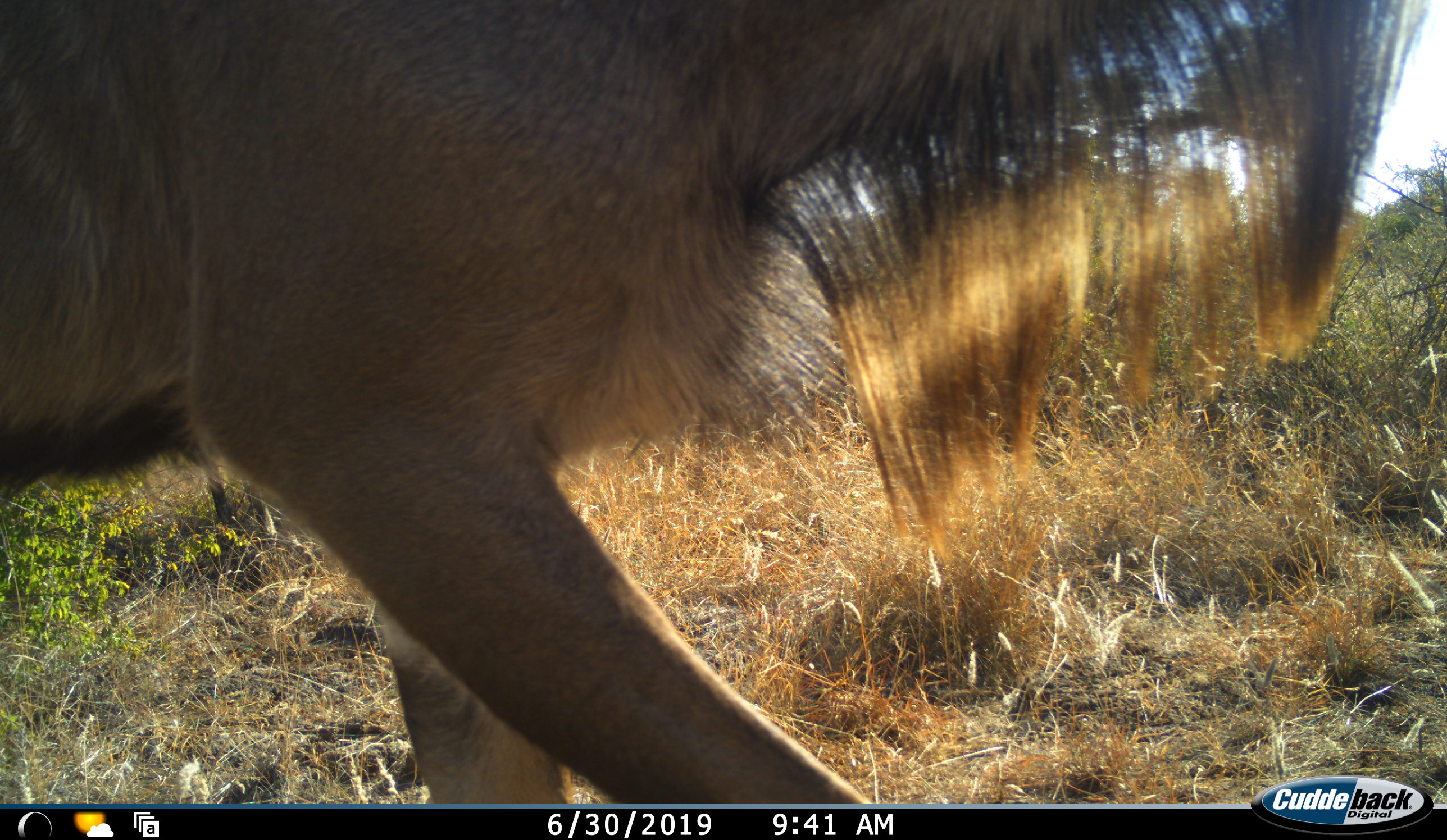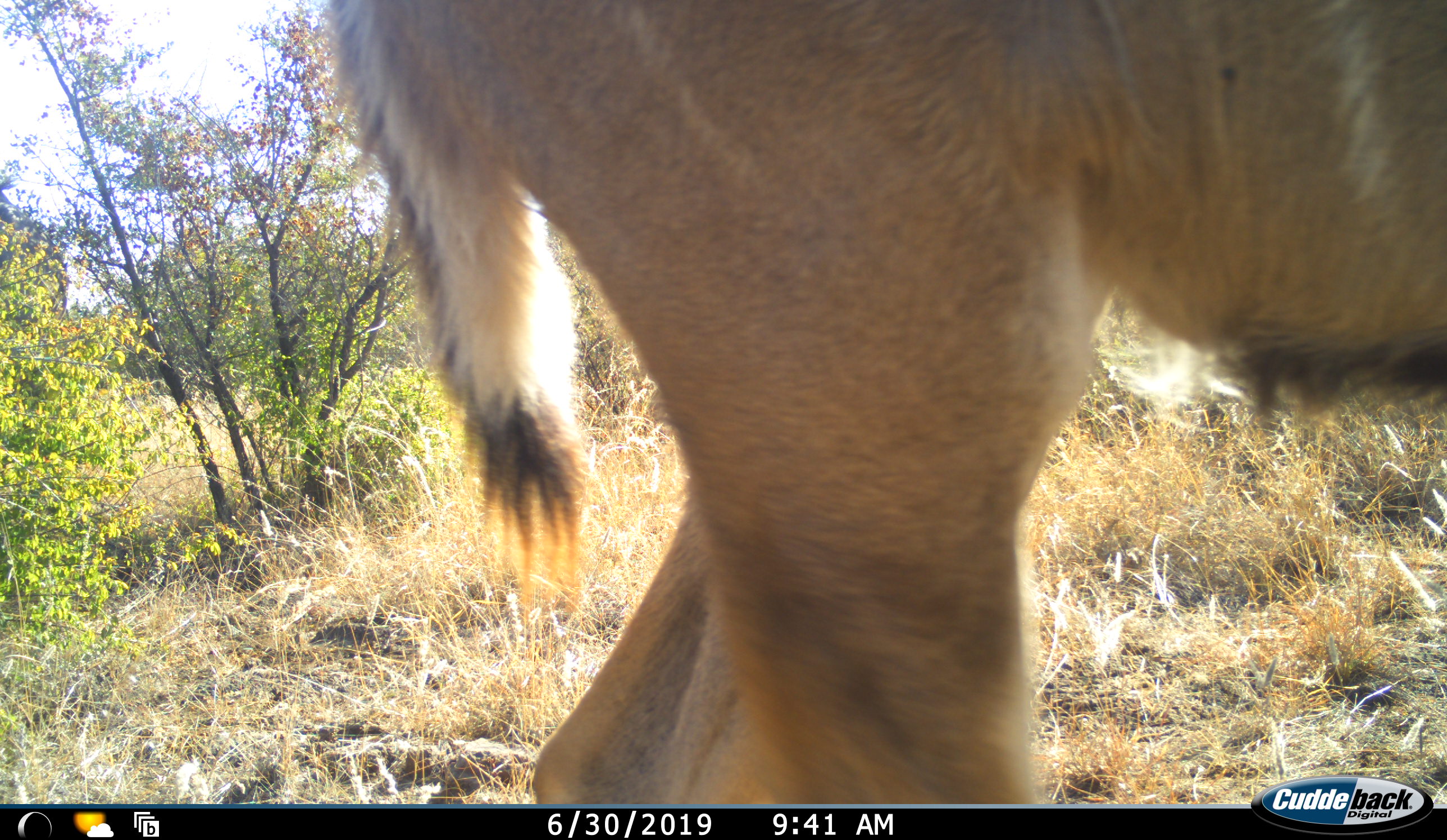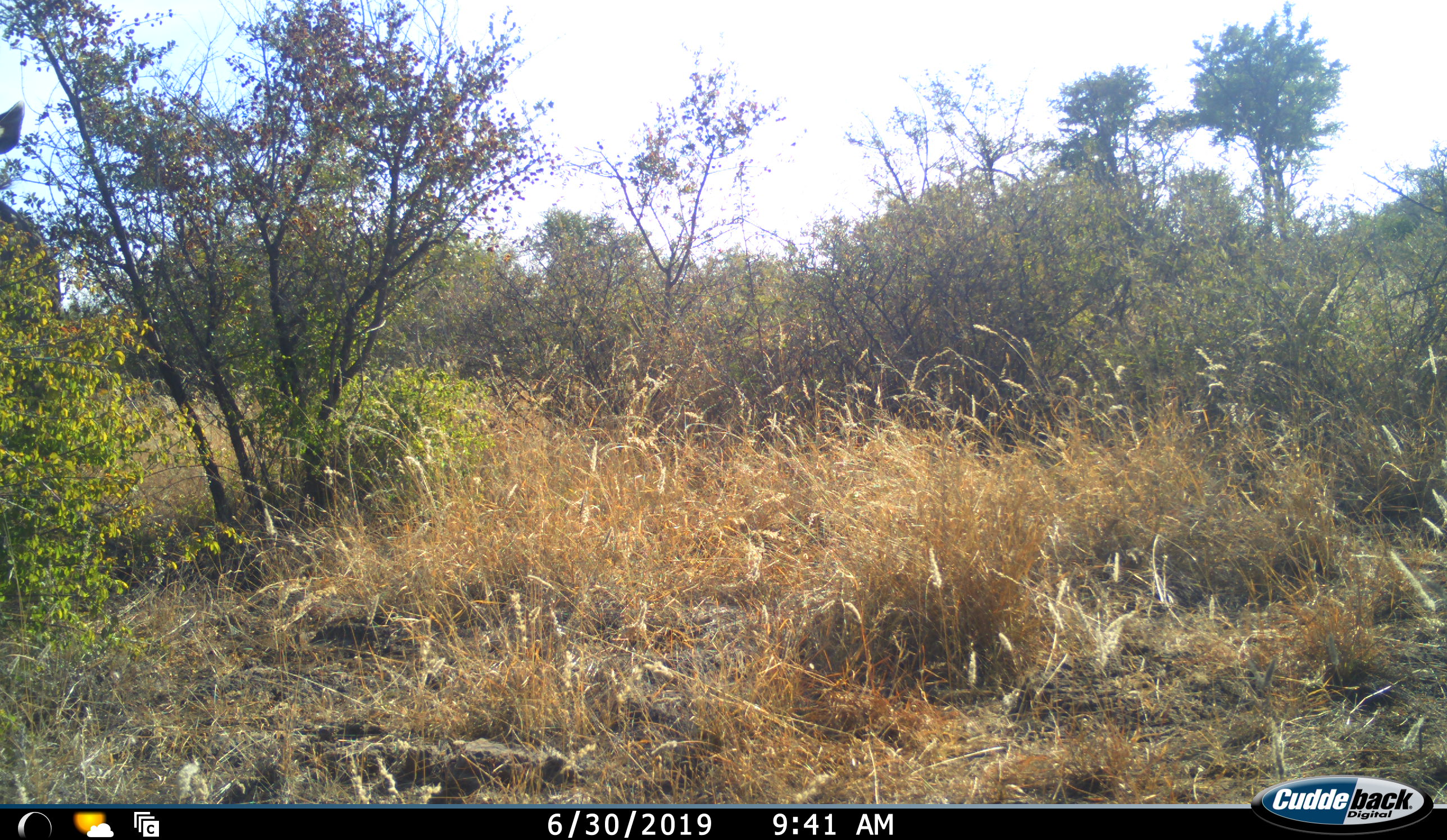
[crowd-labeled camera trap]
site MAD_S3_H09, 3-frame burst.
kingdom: Animalia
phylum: Chordata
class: Mammalia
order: Artiodactyla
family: Bovidae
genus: Tragelaphus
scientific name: Tragelaphus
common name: kudu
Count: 1.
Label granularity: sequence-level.